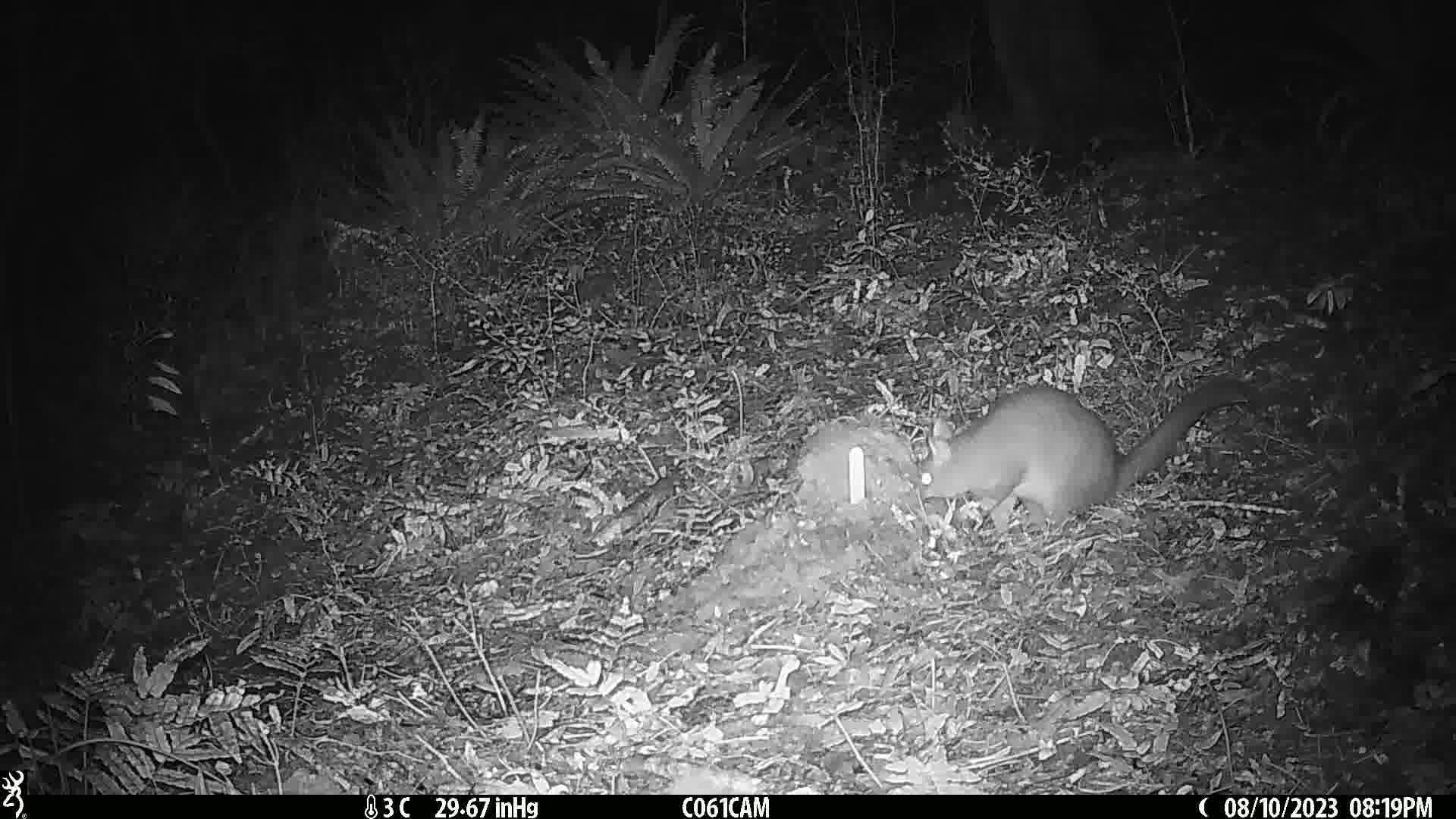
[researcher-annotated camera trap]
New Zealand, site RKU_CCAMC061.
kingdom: Animalia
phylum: Chordata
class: Mammalia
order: Diprotodontia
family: Phalangeridae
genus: Trichosurus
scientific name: Trichosurus vulpecula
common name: common brushtail possum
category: possum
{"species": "possum (common brushtail possum) (Trichosurus vulpecula)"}